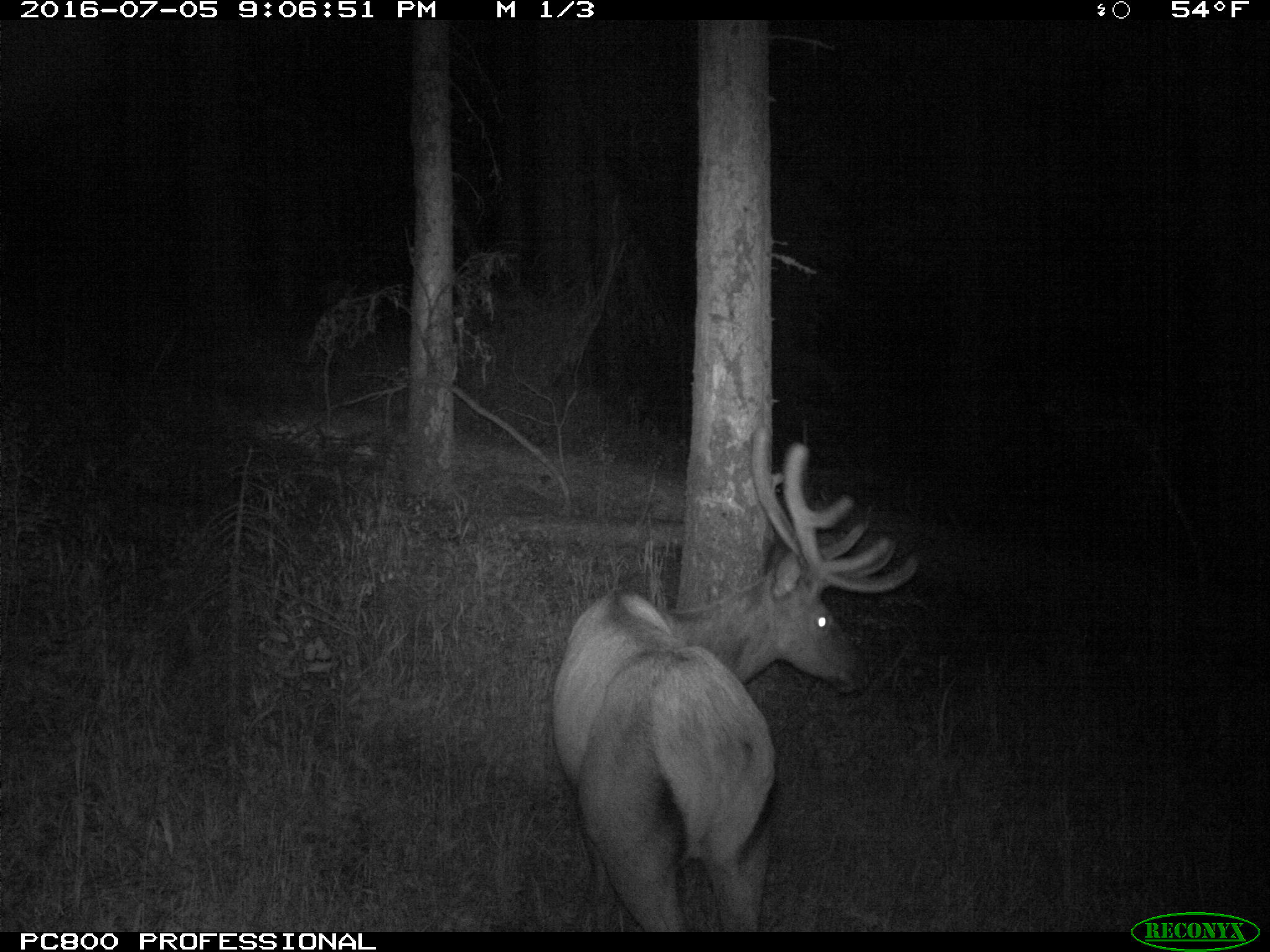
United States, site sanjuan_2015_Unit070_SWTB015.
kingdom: Animalia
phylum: Chordata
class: Mammalia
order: Artiodactyla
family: Cervidae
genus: Cervus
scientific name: Cervus elaphus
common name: red deer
Cervus elaphus (red deer).